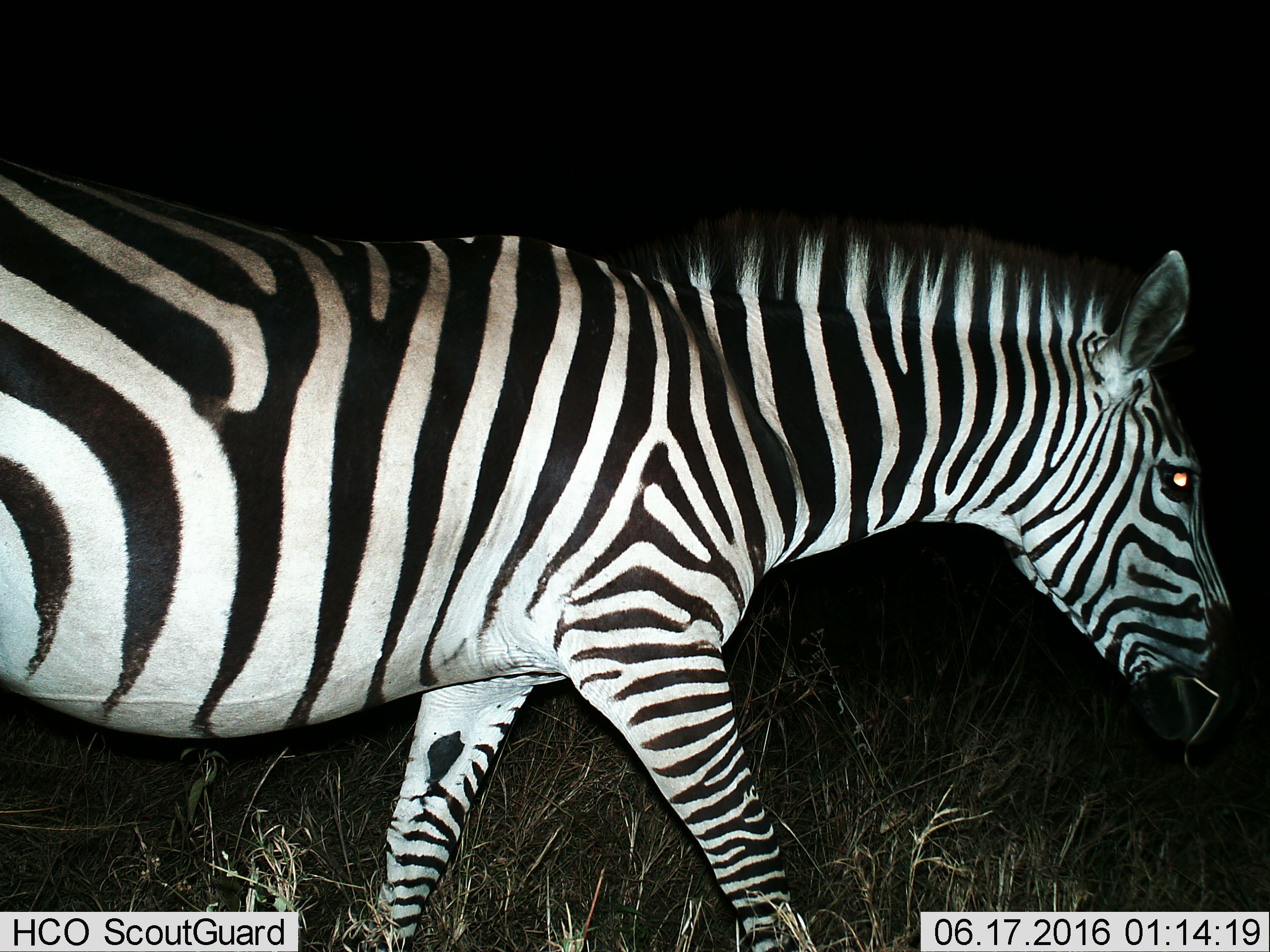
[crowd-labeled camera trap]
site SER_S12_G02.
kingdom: Animalia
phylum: Chordata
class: Mammalia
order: Perissodactyla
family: Equidae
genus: Equus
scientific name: Equus quagga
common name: plains zebra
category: zebraplains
Zebraplains (plains zebra) (Equus quagga), count 1. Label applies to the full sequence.